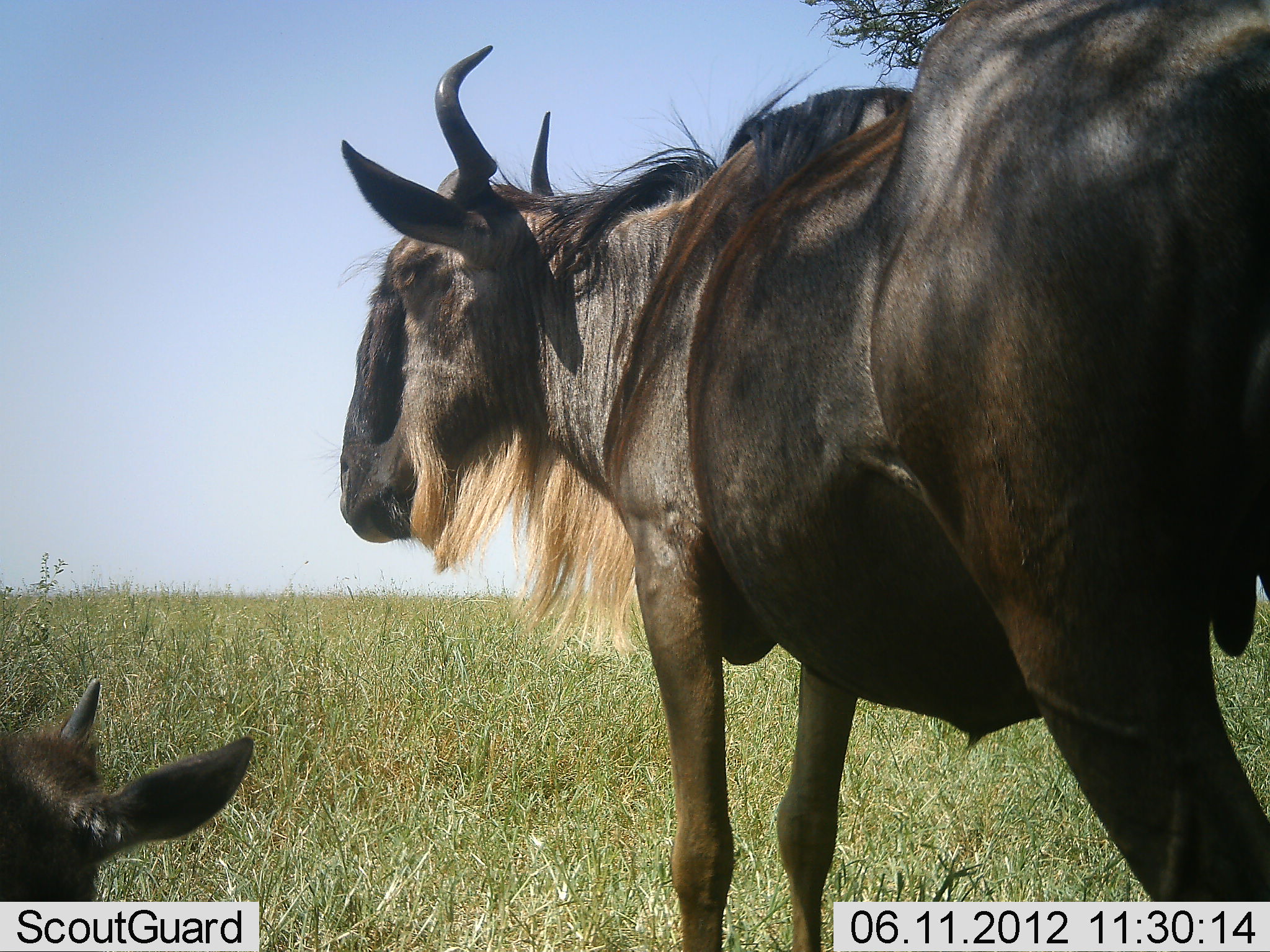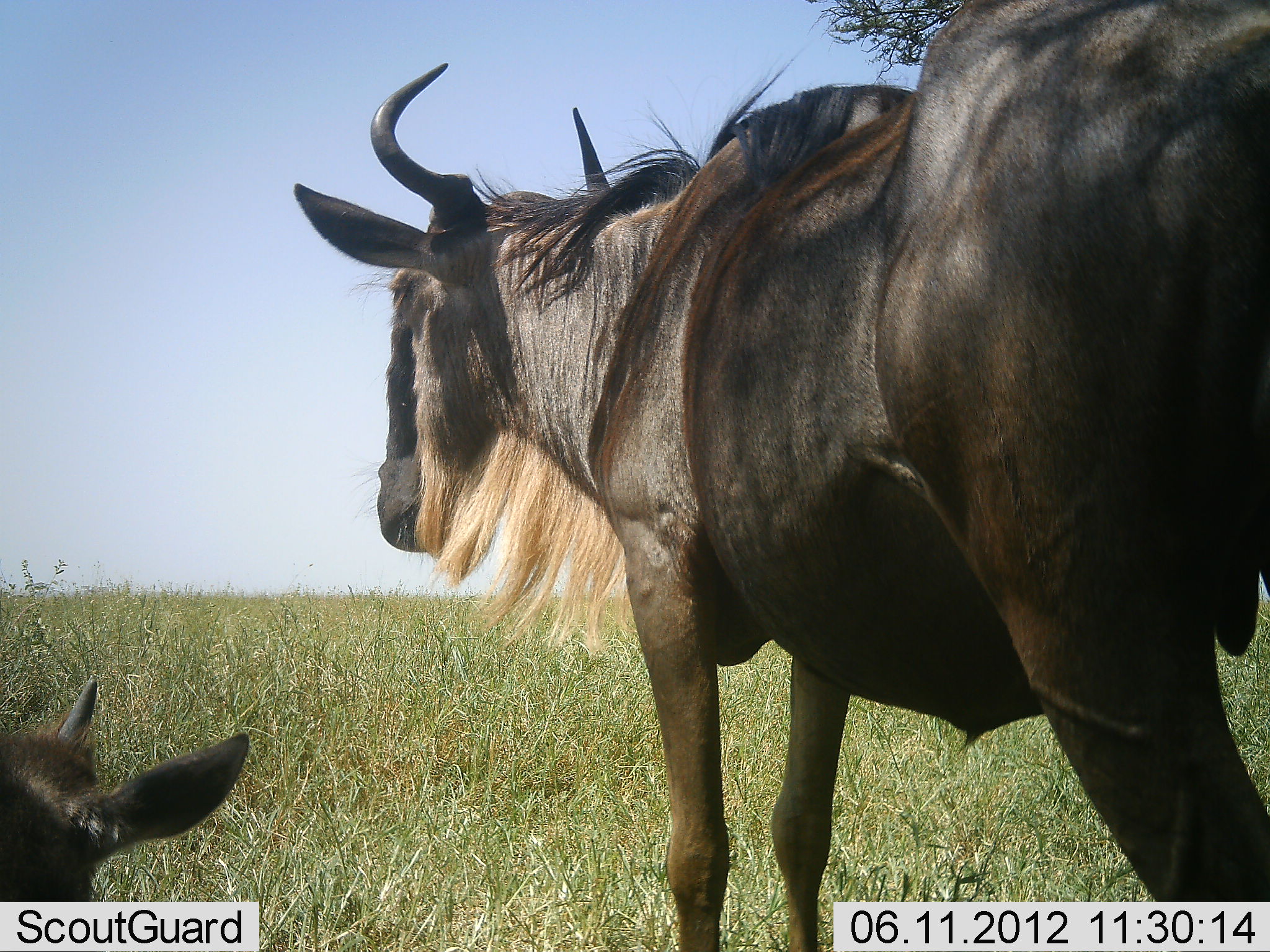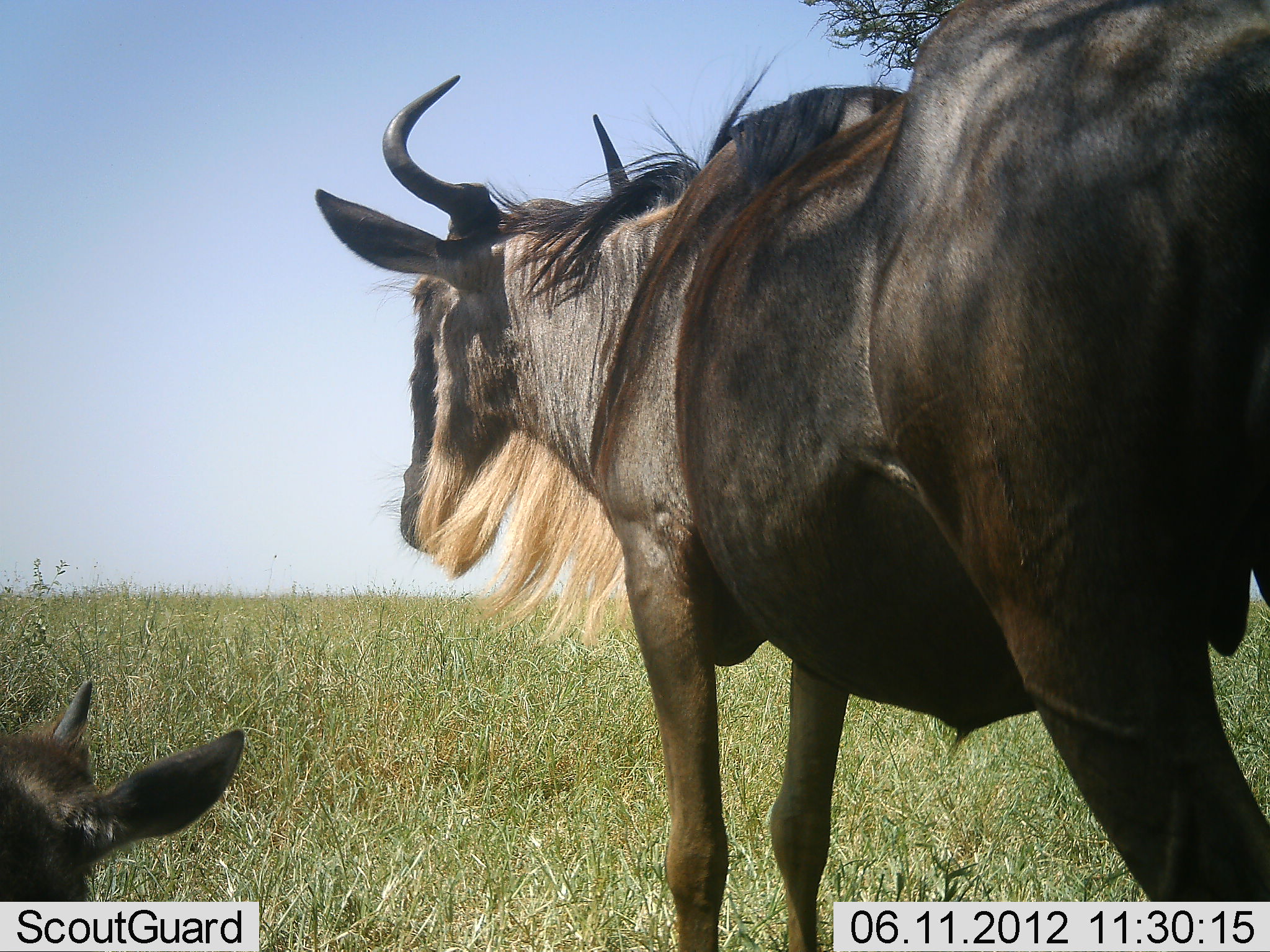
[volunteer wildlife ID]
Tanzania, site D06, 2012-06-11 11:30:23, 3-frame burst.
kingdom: Animalia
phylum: Chordata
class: Mammalia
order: Artiodactyla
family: Bovidae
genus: Connochaetes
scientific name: Connochaetes taurinus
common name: blue wildebeest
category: wildebeest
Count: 2.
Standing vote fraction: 70%.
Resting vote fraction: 60%.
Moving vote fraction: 30%.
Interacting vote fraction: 0%.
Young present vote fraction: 50%.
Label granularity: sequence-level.